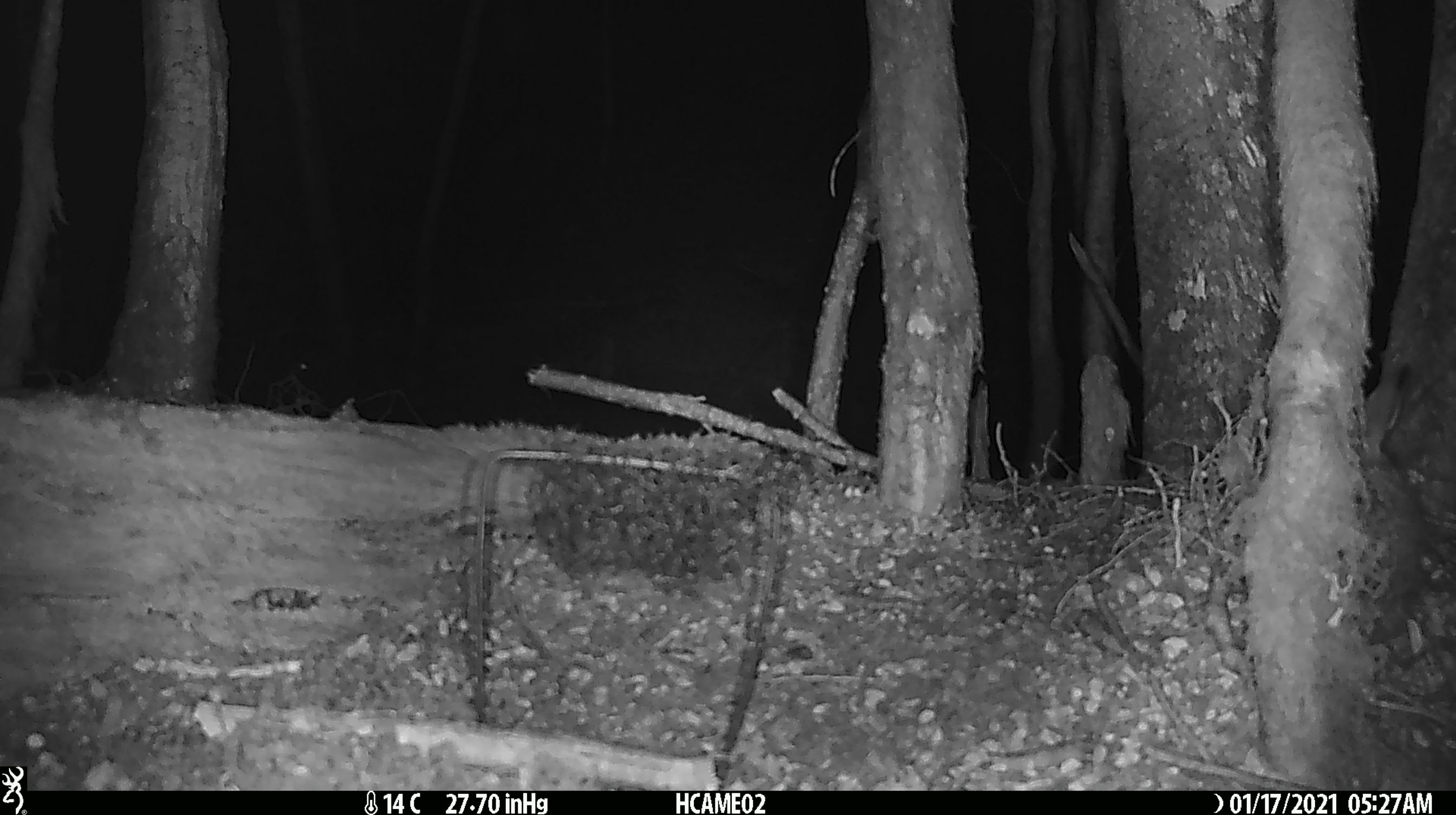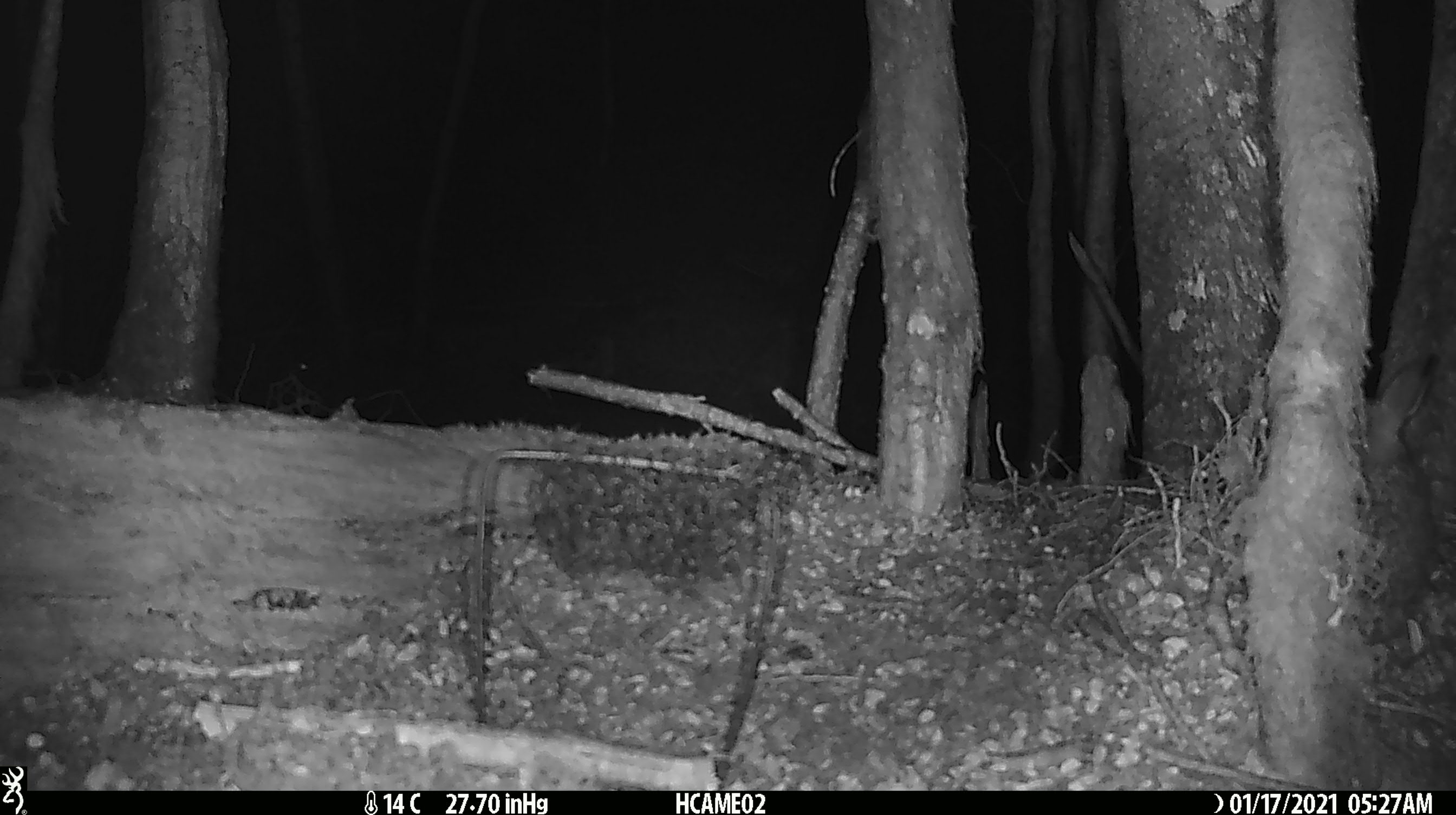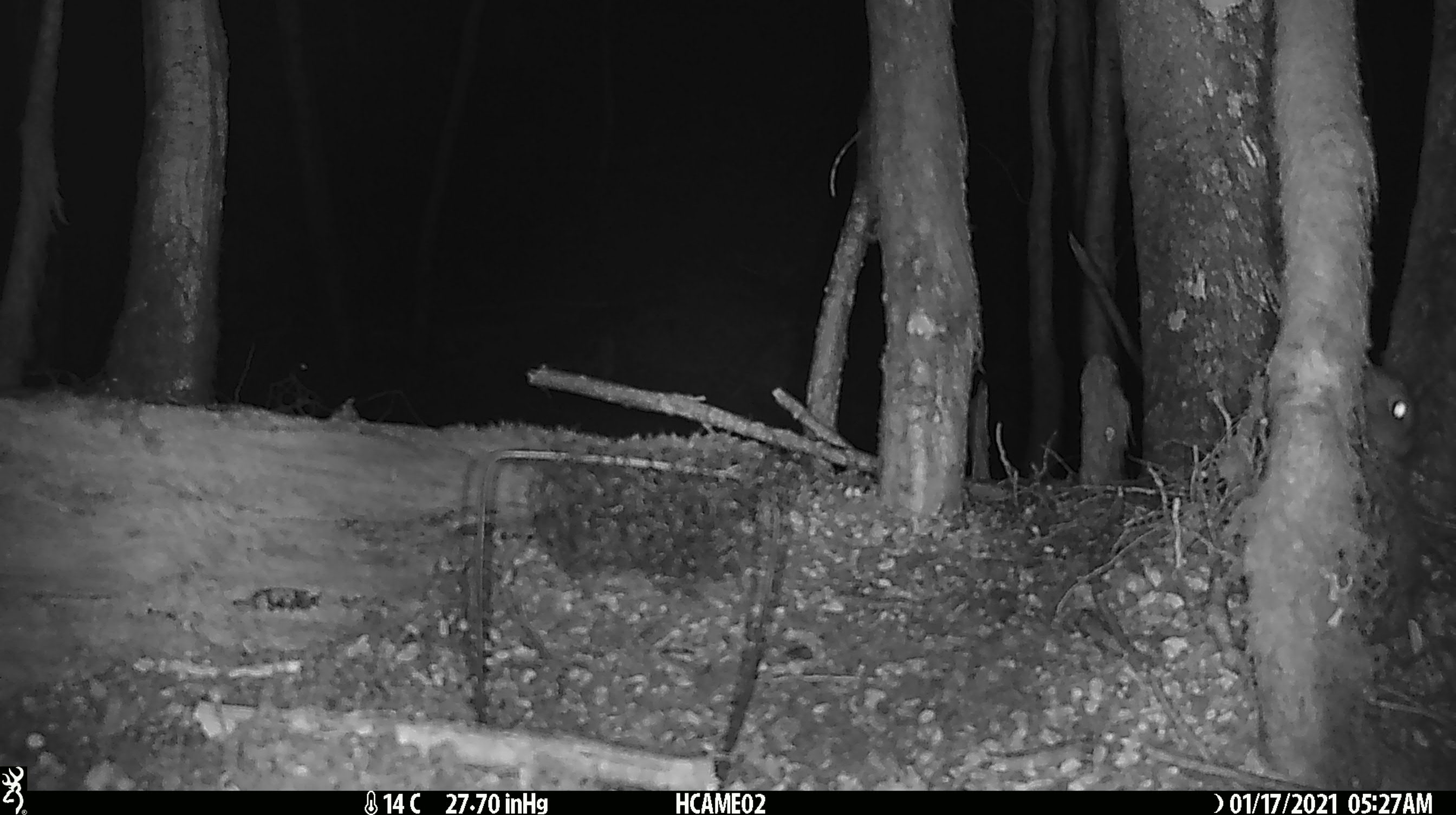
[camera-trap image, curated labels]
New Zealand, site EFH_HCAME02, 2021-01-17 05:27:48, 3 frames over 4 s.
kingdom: Animalia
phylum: Chordata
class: Mammalia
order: Lagomorpha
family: Leporidae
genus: Oryctolagus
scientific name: Oryctolagus cuniculus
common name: european rabbit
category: rabbit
Rabbit (european rabbit) (Oryctolagus cuniculus).